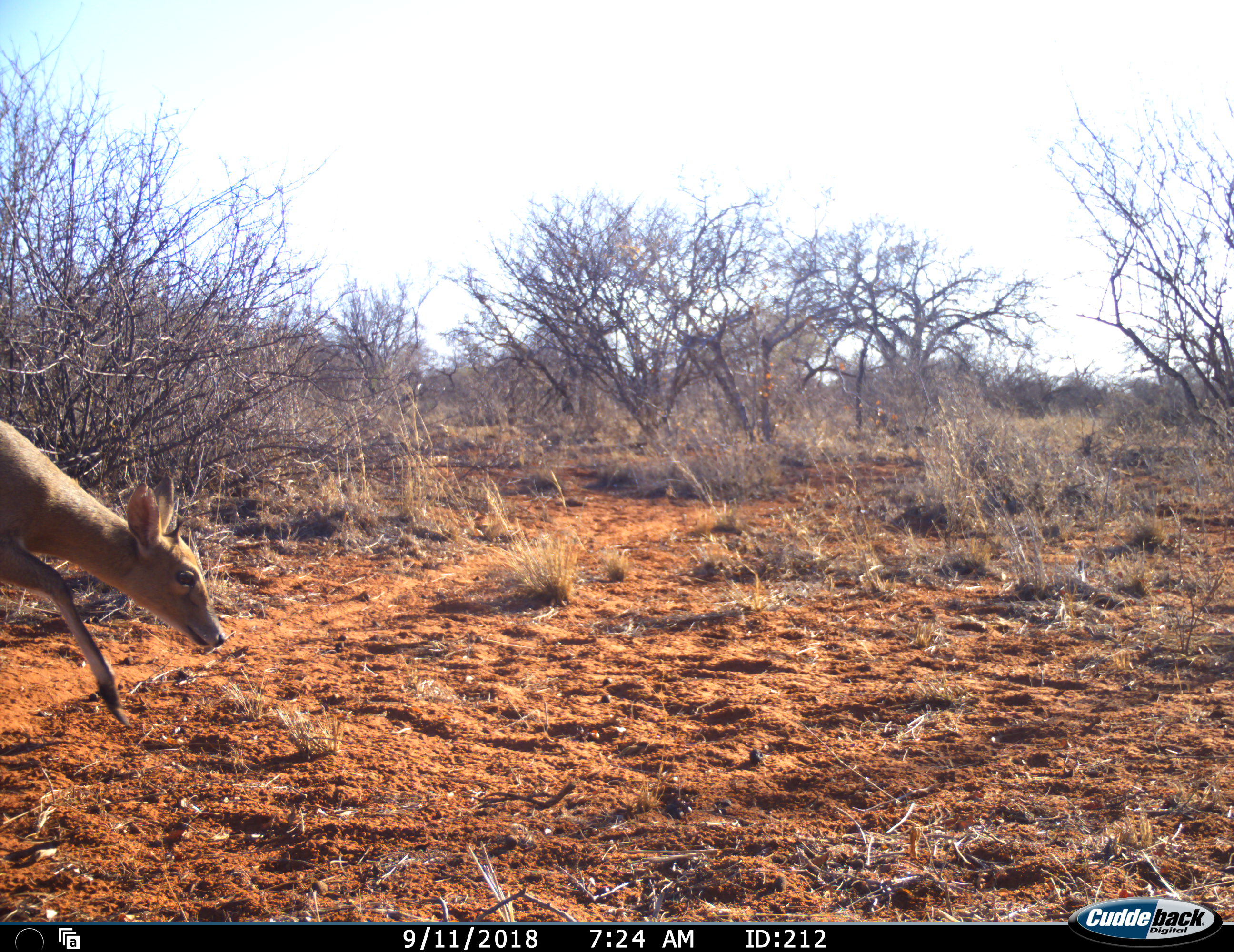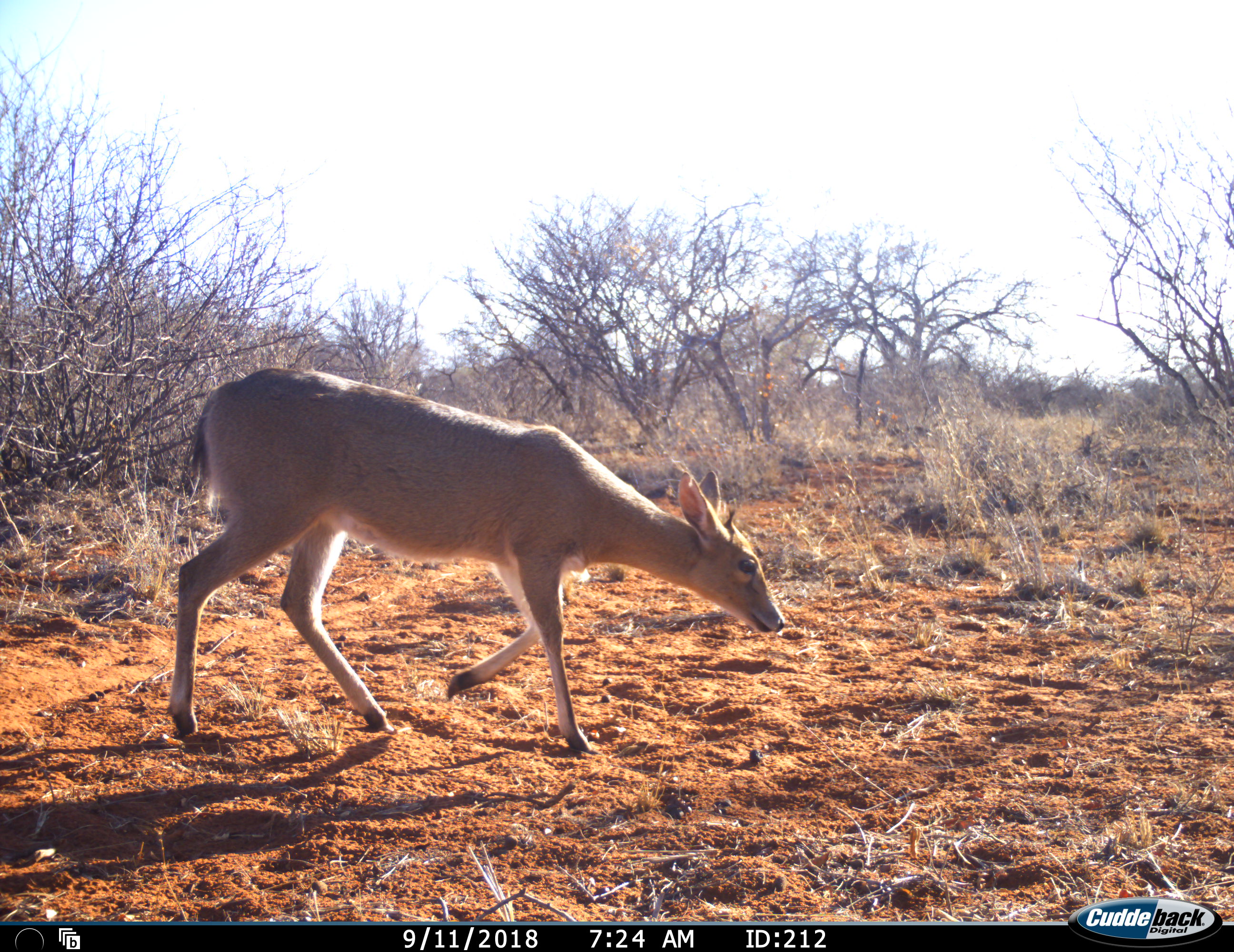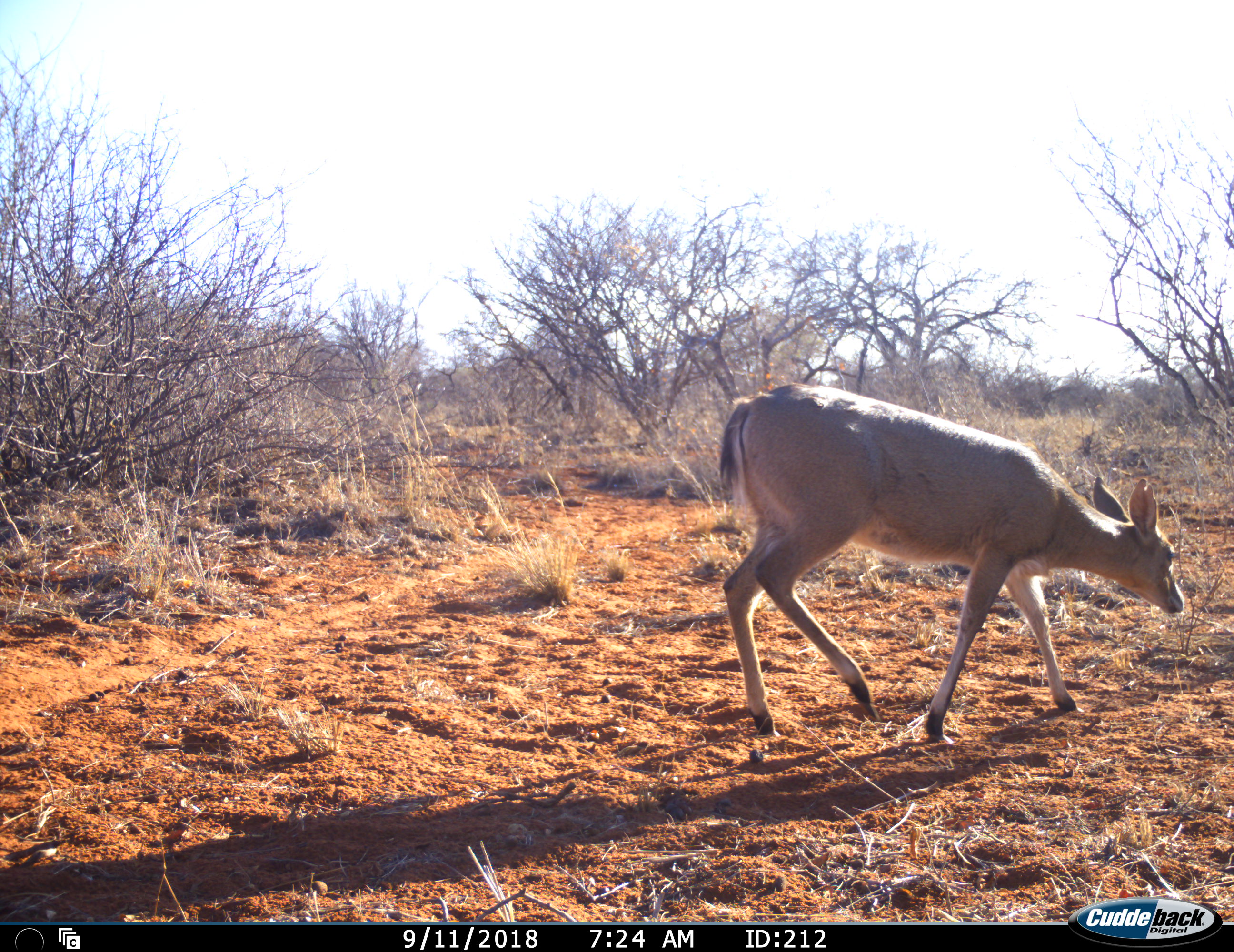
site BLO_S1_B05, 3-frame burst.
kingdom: Animalia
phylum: Chordata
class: Mammalia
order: Artiodactyla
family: Bovidae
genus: Sylvicapra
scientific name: Sylvicapra grimmia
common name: common duiker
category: duikercommongrey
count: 1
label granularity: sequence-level